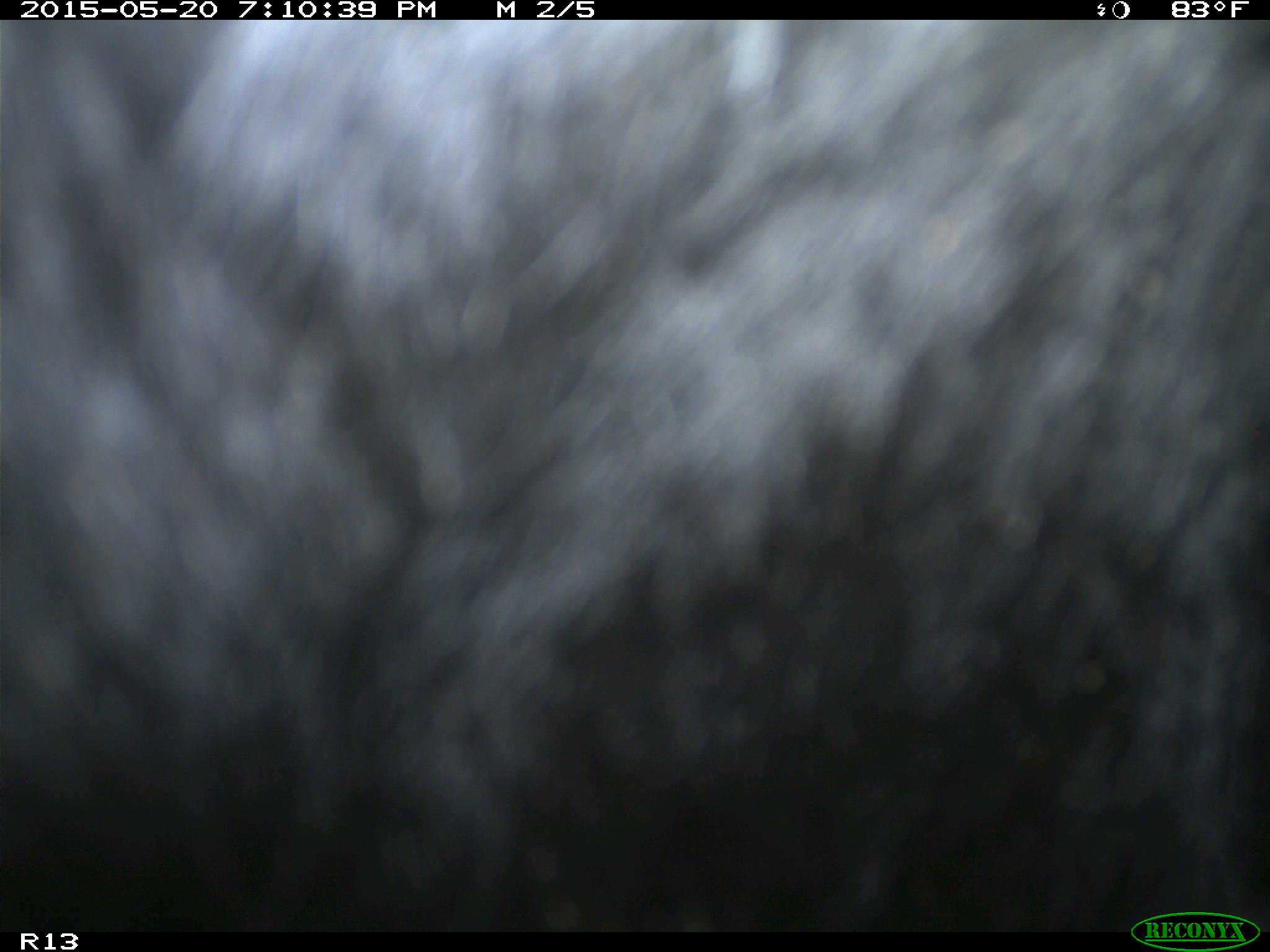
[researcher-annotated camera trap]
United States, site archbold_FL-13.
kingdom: Animalia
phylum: Chordata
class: Mammalia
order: Artiodactyla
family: Bovidae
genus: Bos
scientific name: Bos taurus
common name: domestic cow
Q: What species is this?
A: Bos taurus (domestic cow).